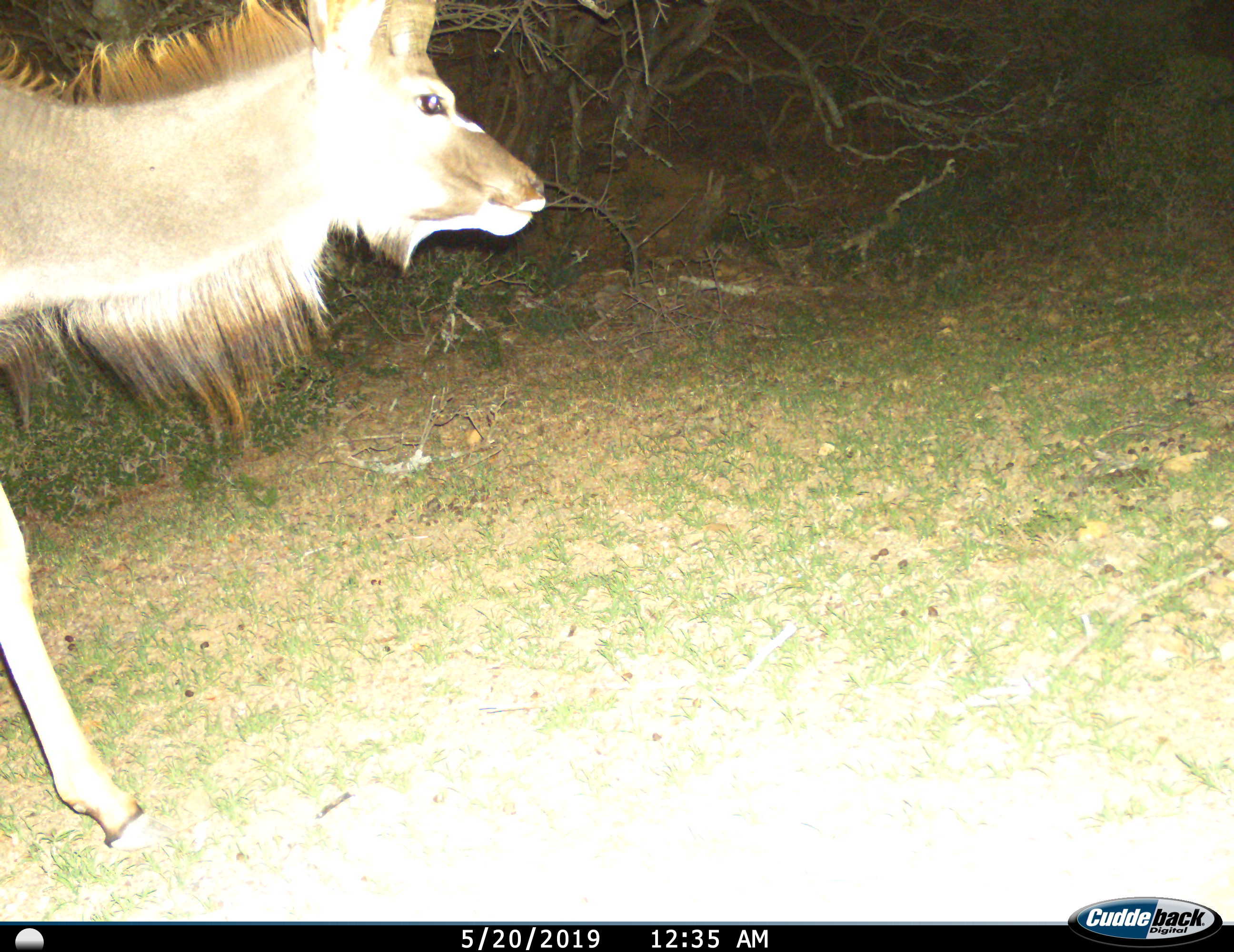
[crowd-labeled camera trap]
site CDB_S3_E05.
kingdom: Animalia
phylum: Chordata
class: Mammalia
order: Artiodactyla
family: Bovidae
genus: Tragelaphus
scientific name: Tragelaphus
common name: kudu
Kudu (Tragelaphus), count 1. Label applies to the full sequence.